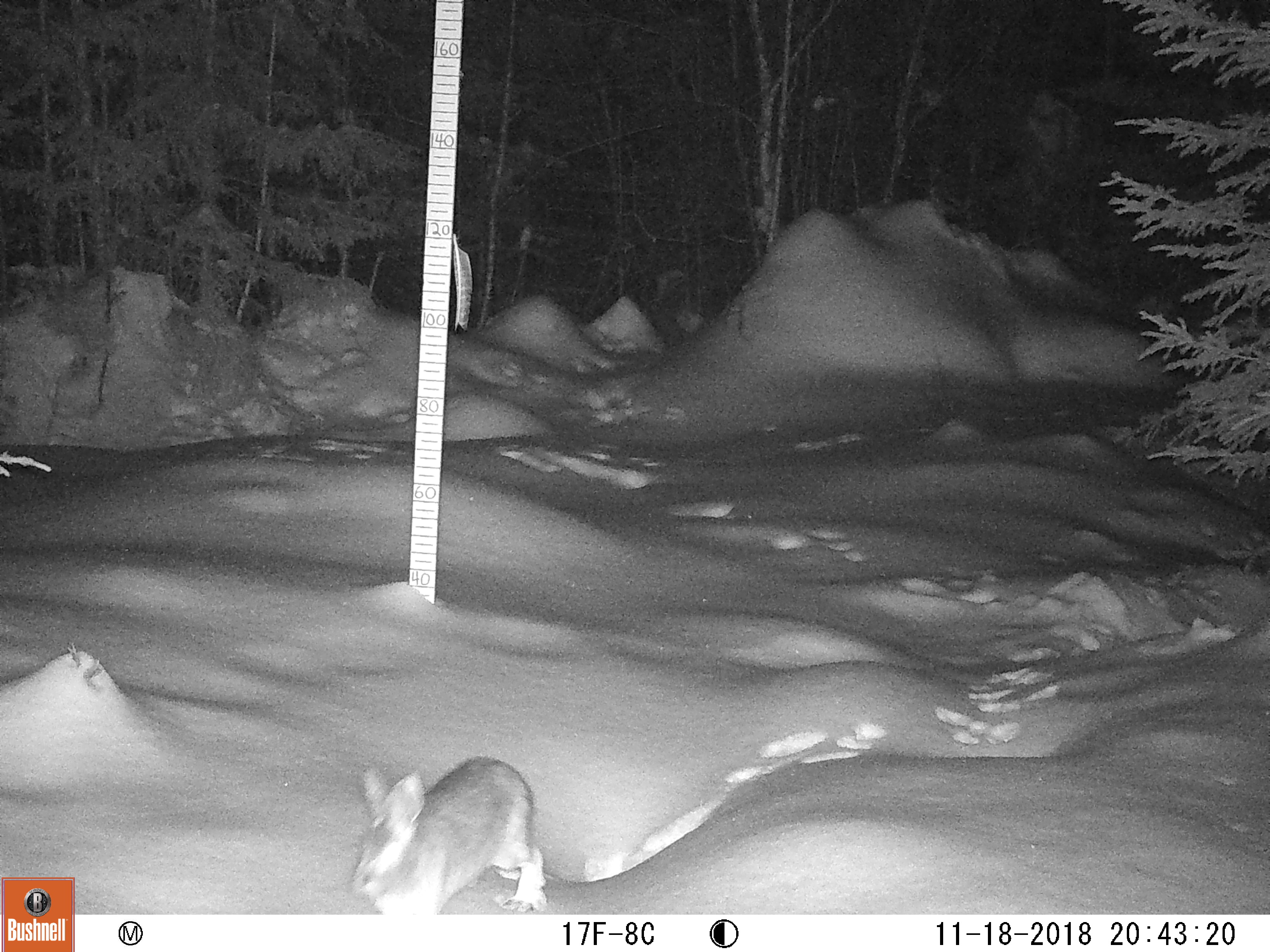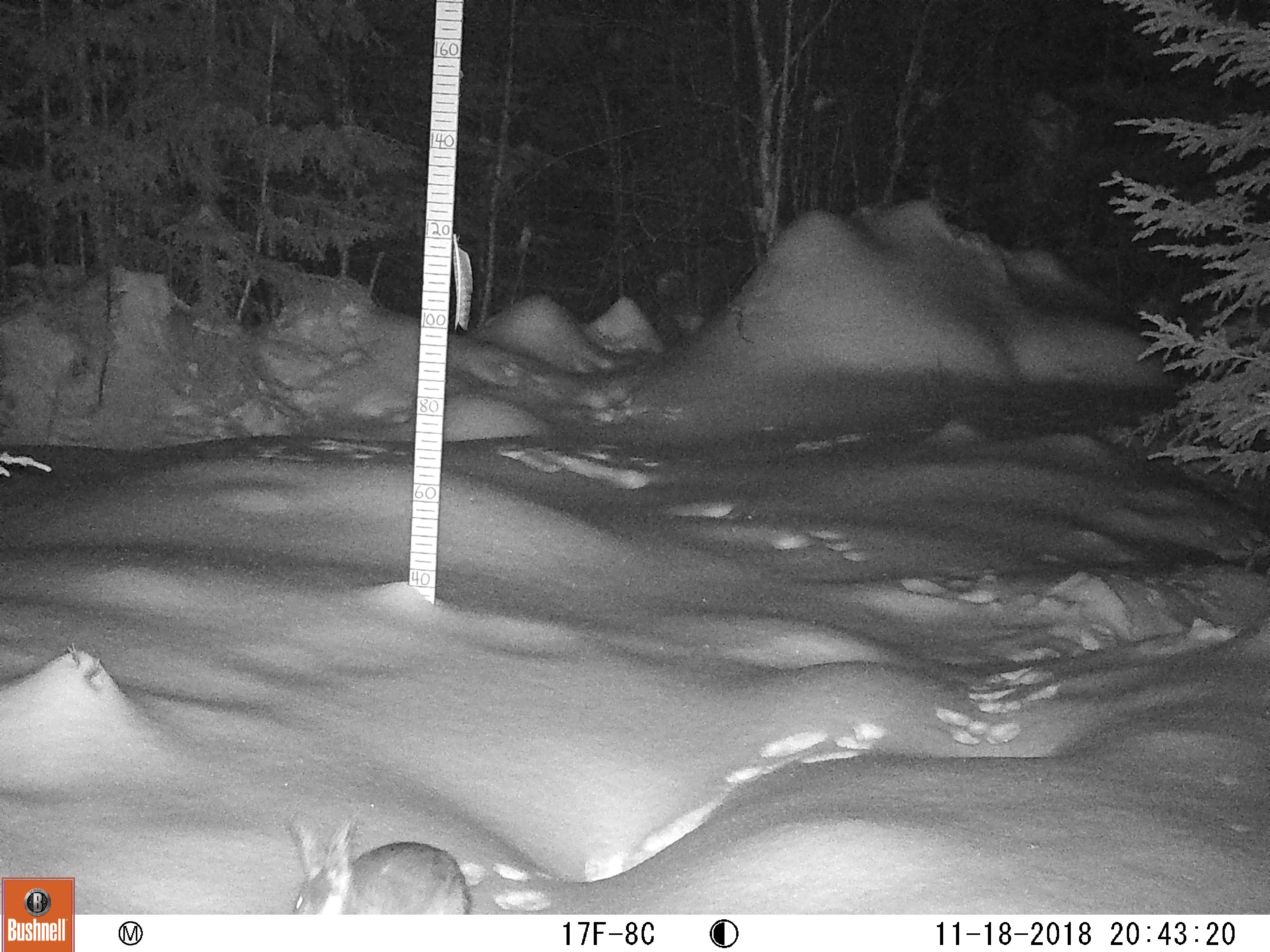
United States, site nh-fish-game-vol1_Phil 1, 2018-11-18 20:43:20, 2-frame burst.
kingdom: Animalia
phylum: Chordata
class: Mammalia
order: Lagomorpha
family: Leporidae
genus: Lepus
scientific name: Lepus americanus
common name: snowshoe hare